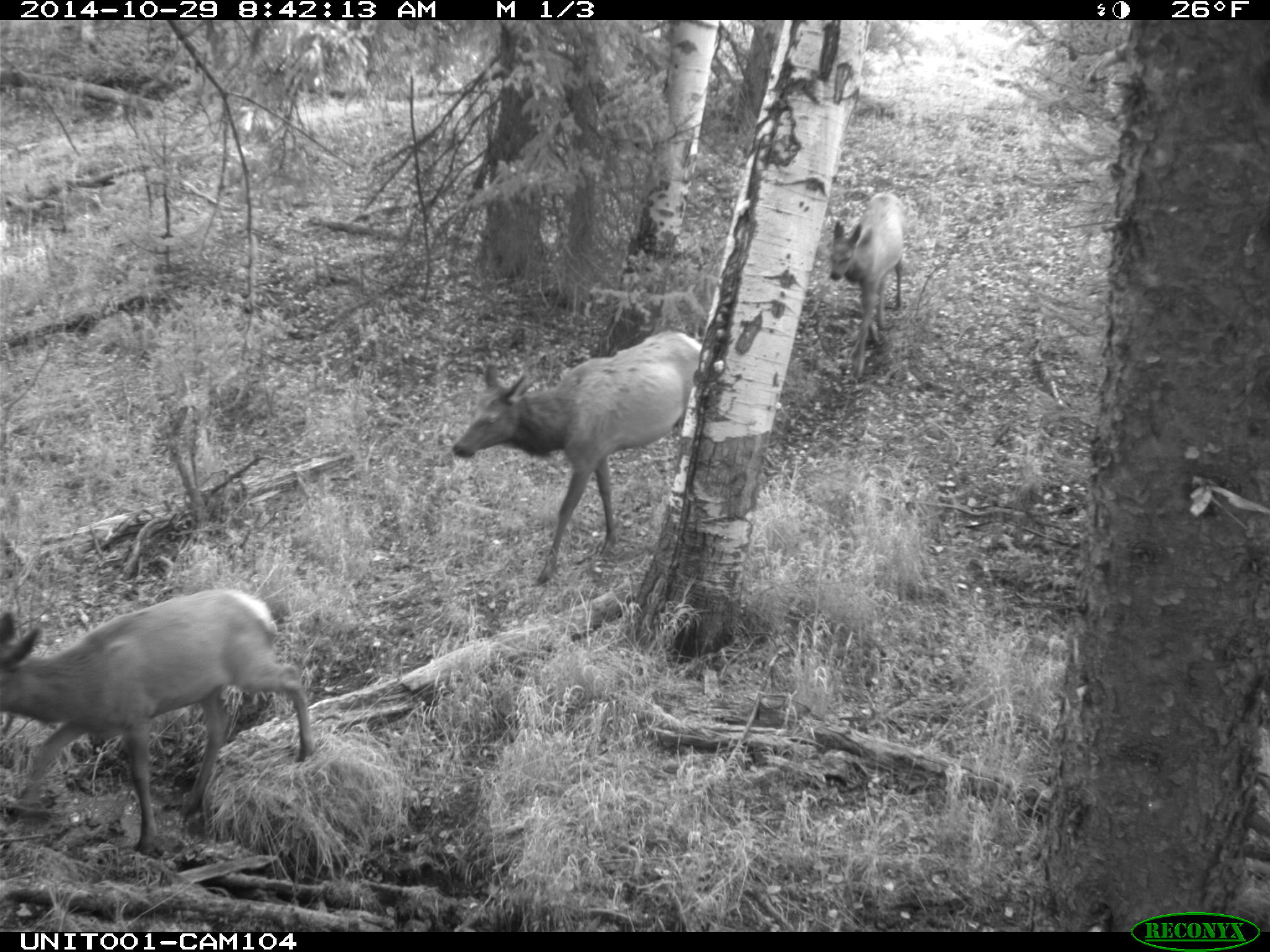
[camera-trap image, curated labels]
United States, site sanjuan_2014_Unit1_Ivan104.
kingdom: Animalia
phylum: Chordata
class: Mammalia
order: Artiodactyla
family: Cervidae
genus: Cervus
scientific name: Cervus elaphus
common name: red deer